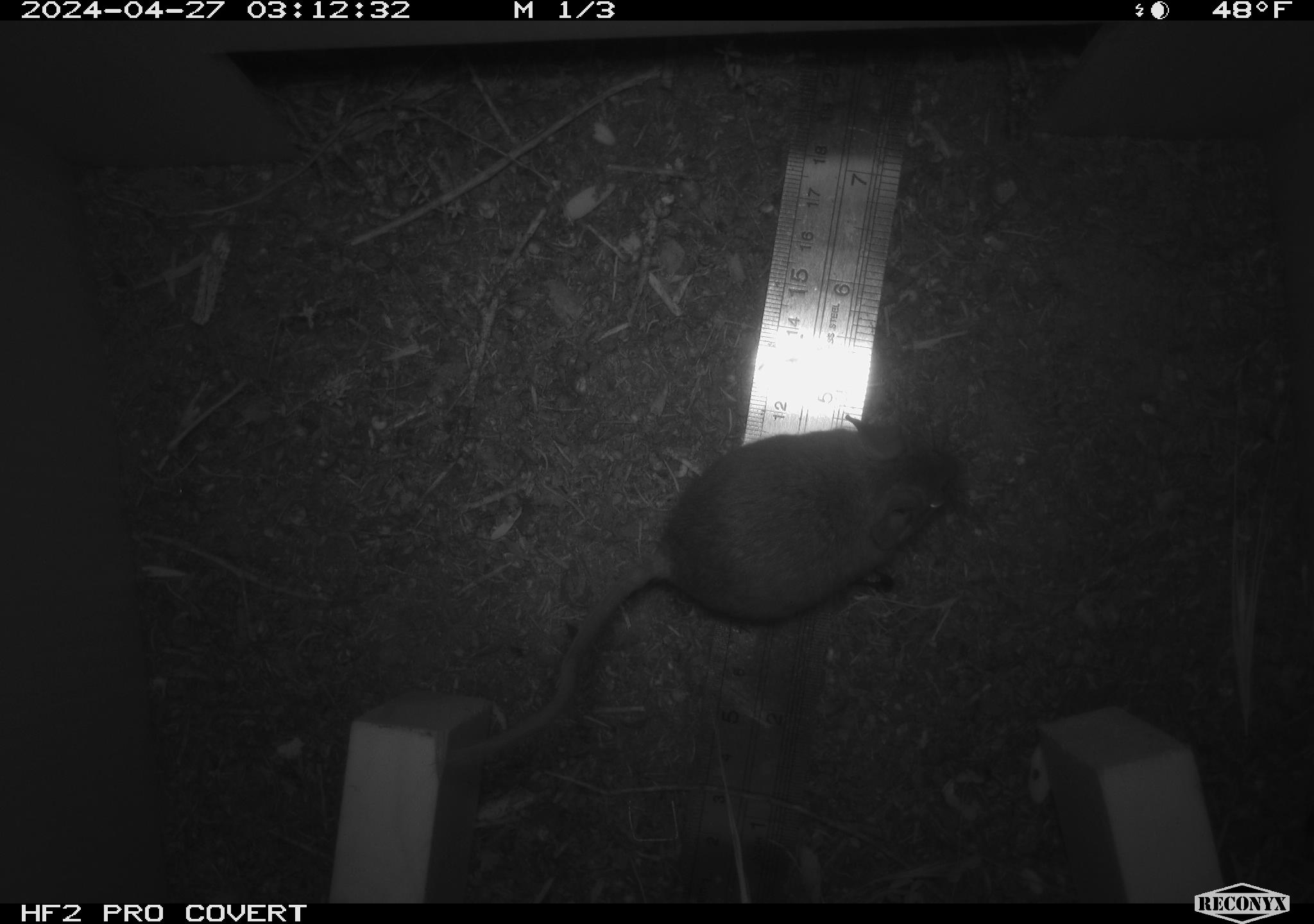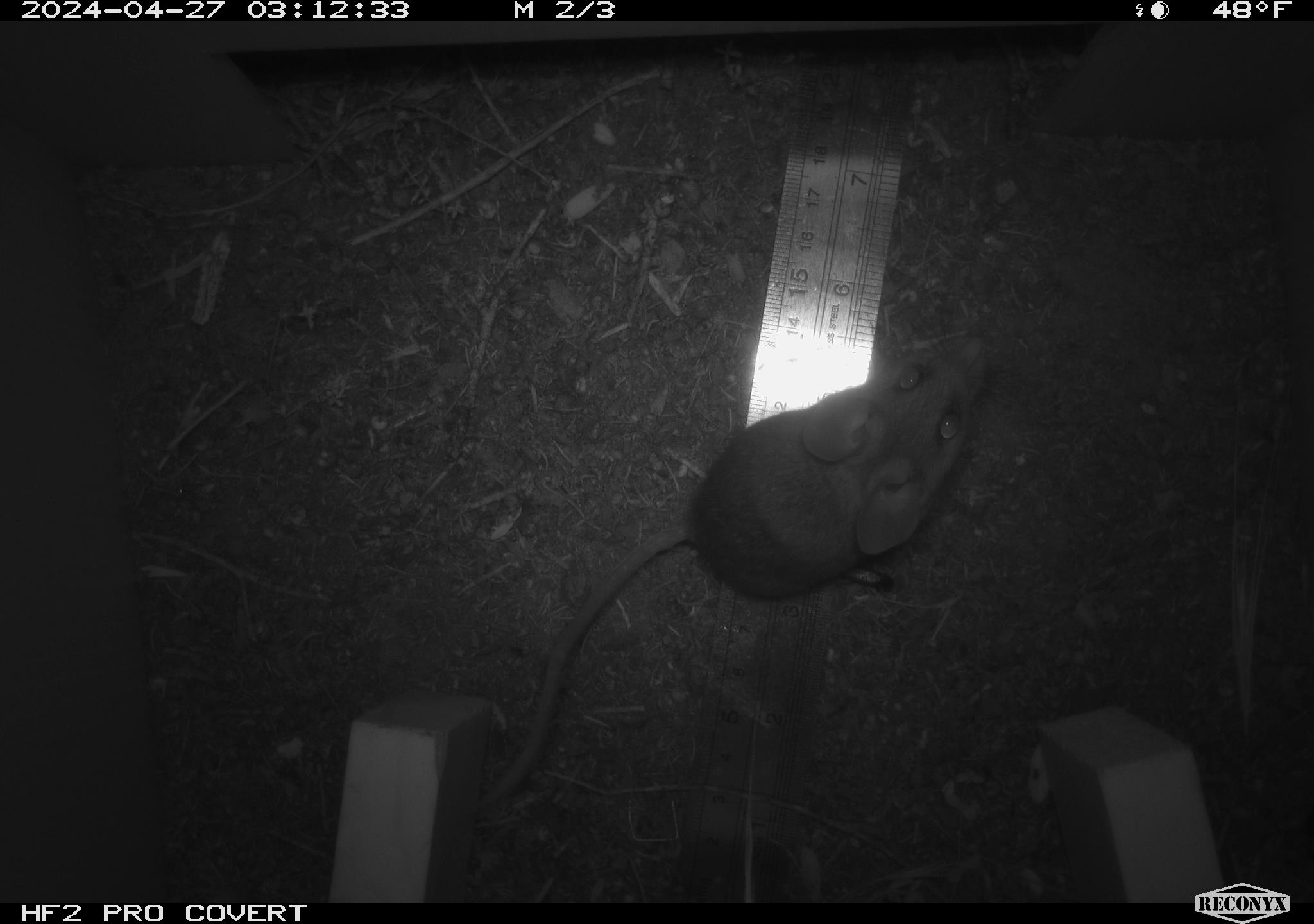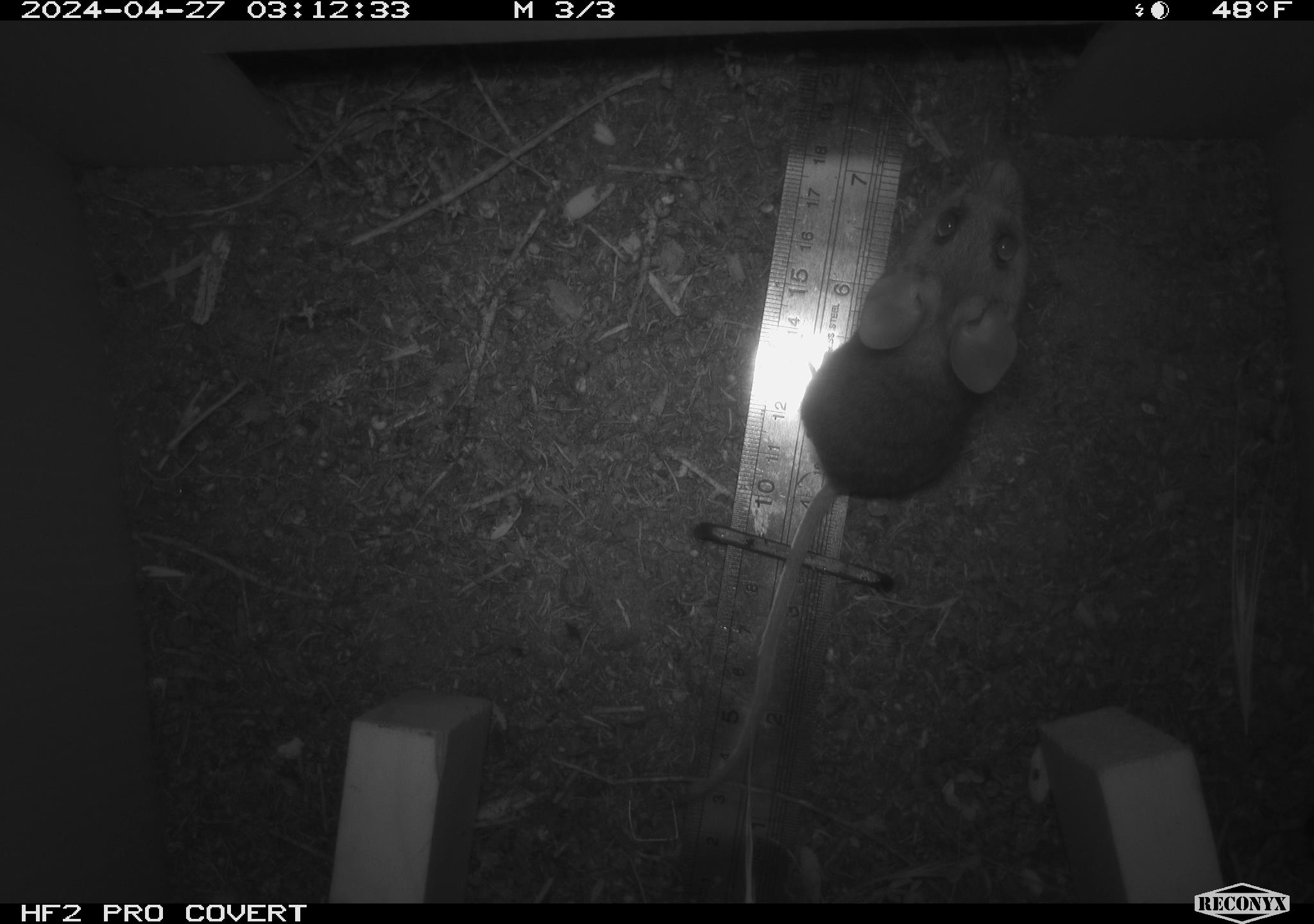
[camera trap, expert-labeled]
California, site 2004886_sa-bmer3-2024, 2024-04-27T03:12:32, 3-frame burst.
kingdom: Animalia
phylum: Chordata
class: Mammalia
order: Rodentia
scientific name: Rodentia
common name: mouse species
Mouse species (Rodentia).